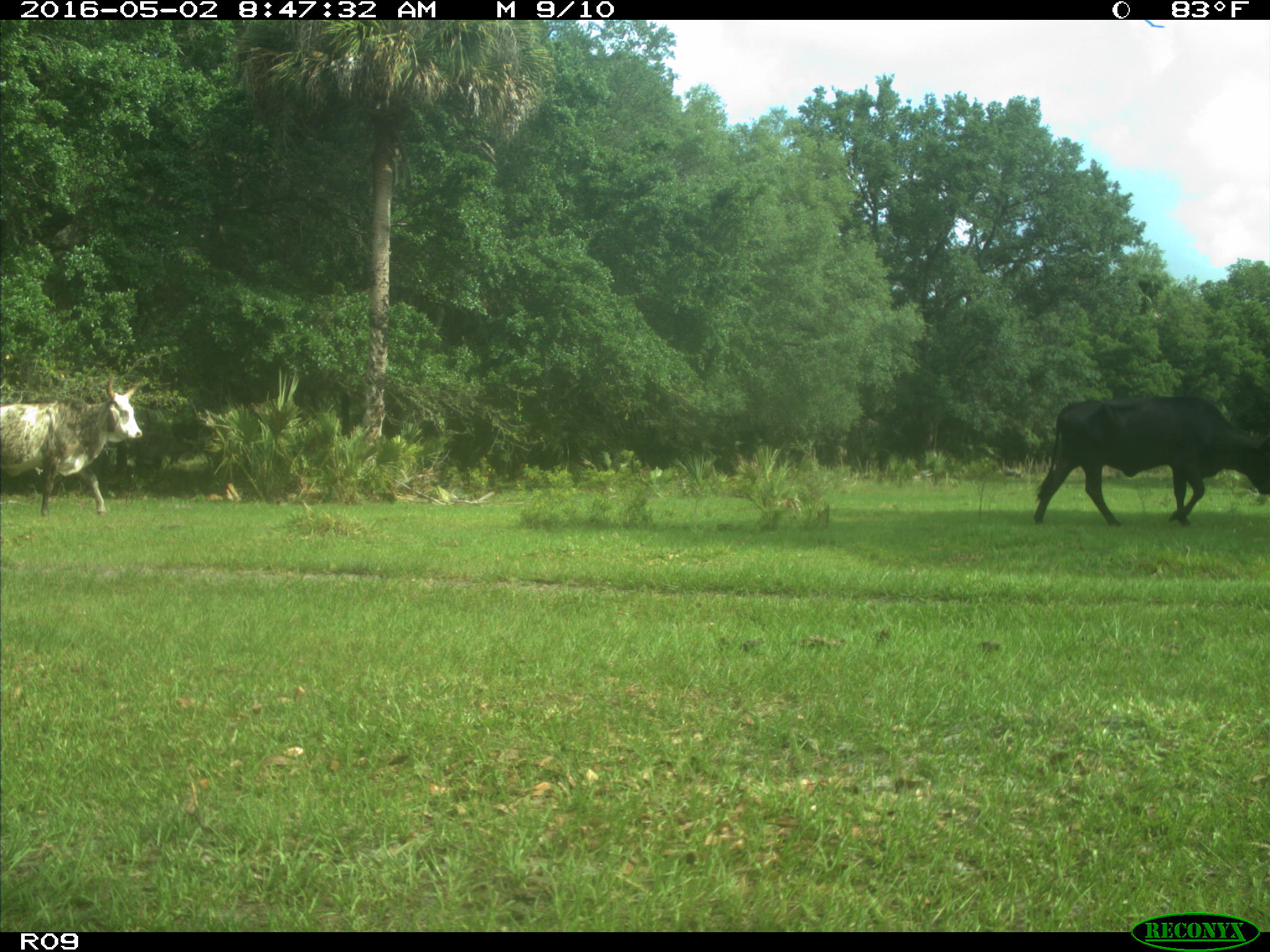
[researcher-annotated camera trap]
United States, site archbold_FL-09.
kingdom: Animalia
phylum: Chordata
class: Mammalia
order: Artiodactyla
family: Bovidae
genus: Bos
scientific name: Bos taurus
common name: domestic cow